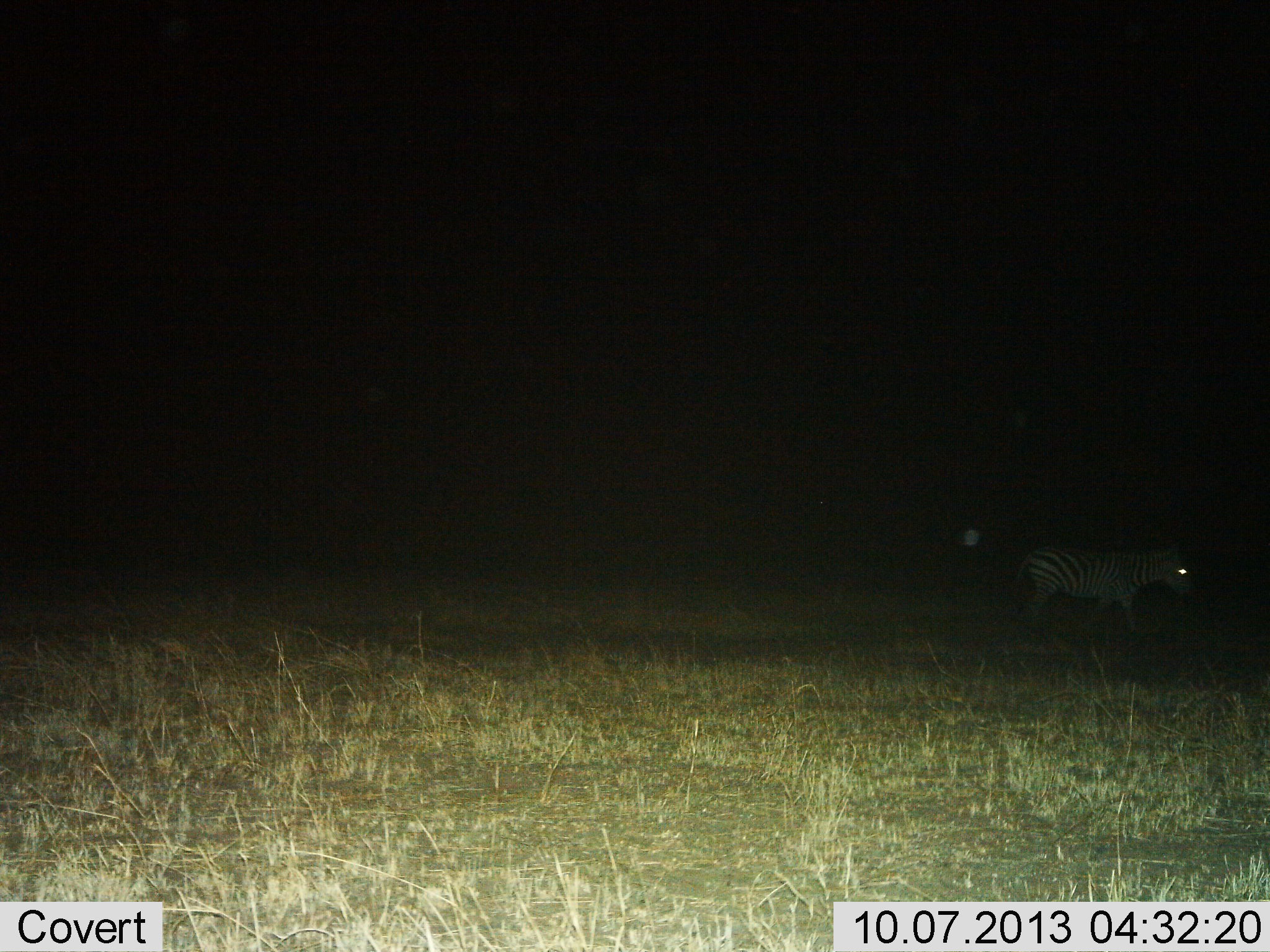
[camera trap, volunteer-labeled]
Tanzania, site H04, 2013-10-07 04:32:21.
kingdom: Animalia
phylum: Chordata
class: Mammalia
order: Perissodactyla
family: Equidae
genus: Equus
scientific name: Equus quagga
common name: plains zebra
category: zebra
Zebra (plains zebra) (Equus quagga), count 1. Behavior (volunteer vote fractions): standing 40%, resting 0%, moving 60%, interacting 0%. Young present (vote fraction): 0%. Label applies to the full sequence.